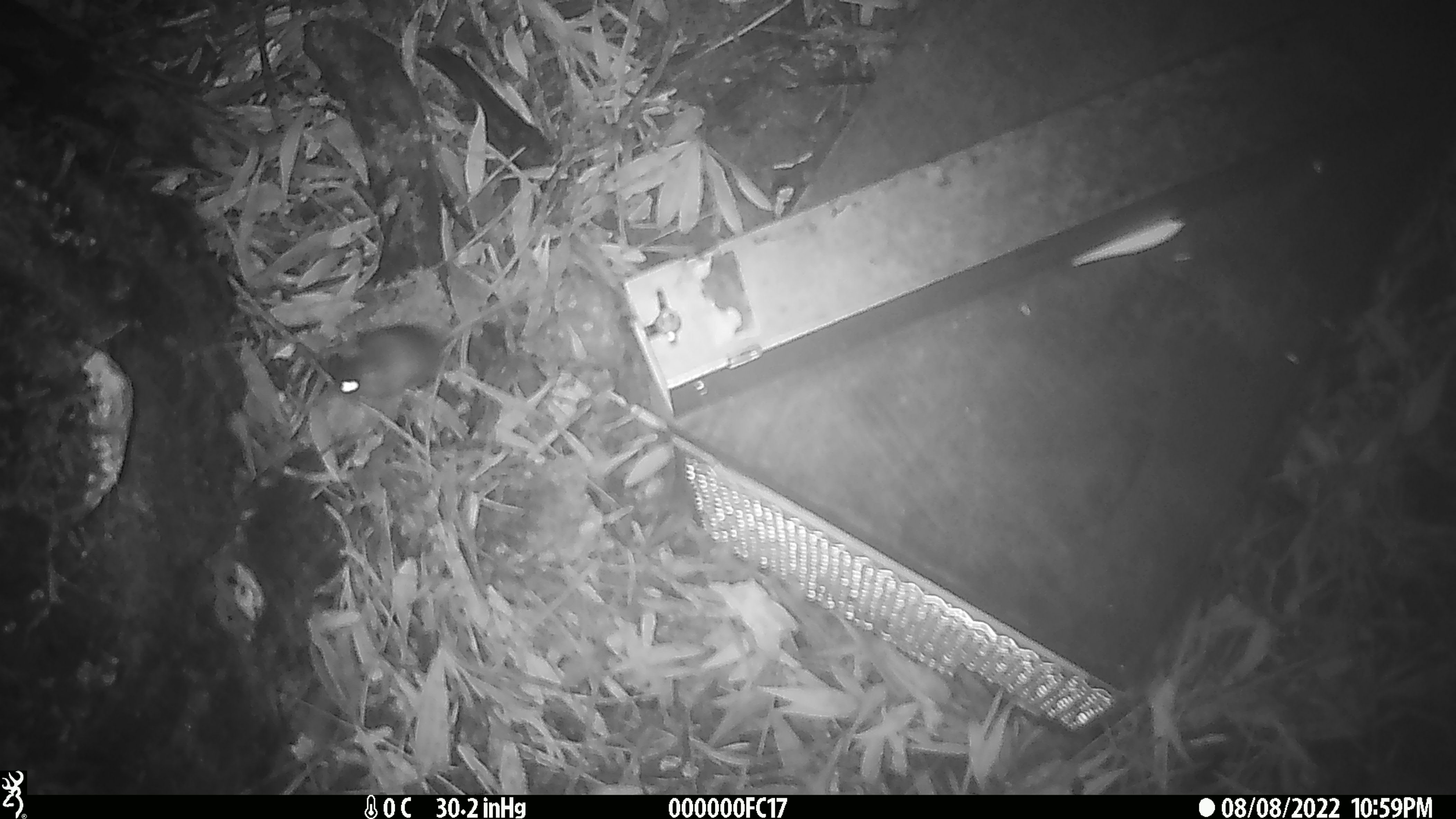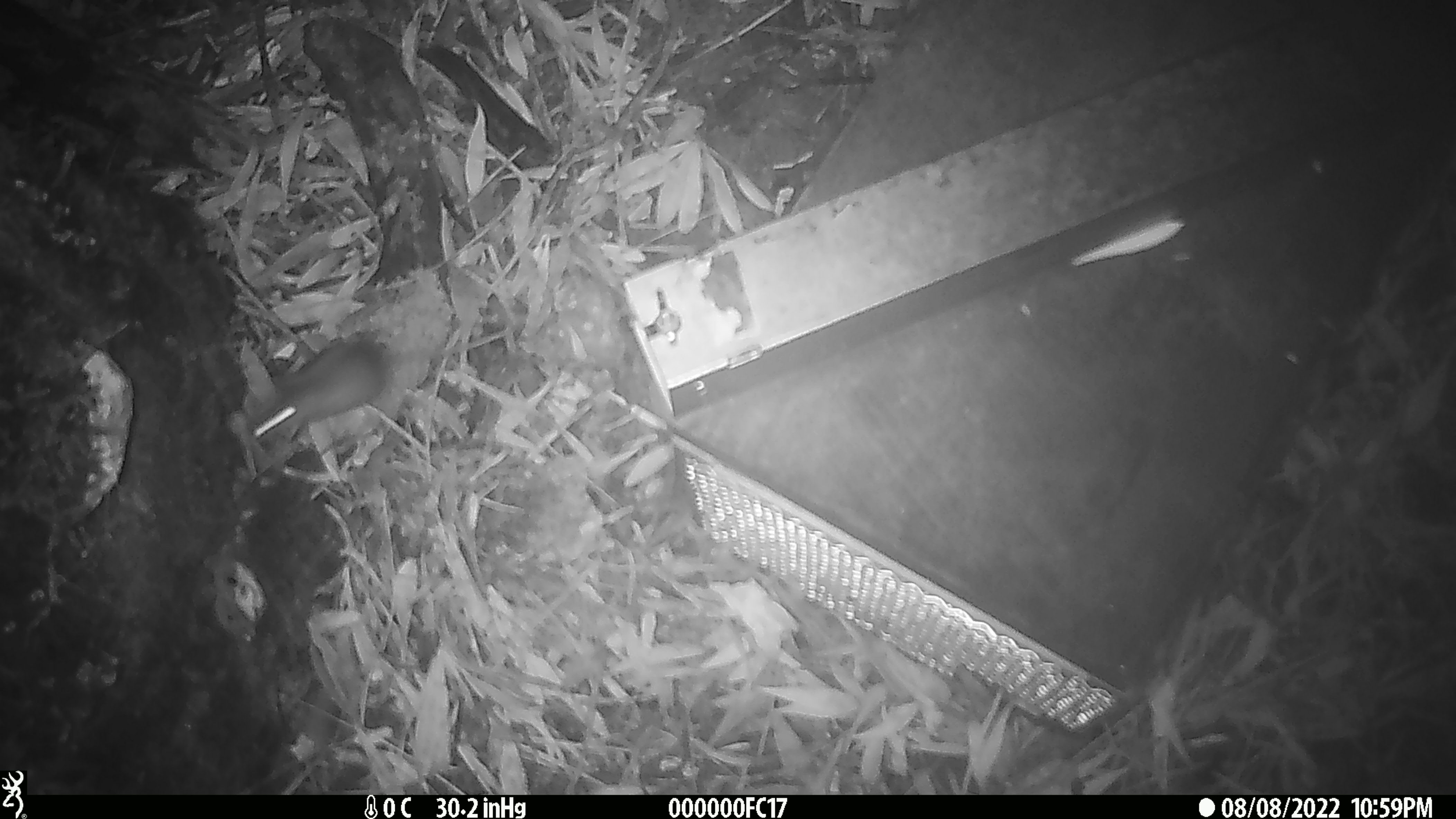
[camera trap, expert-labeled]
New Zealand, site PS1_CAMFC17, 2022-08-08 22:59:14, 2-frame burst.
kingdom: Animalia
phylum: Chordata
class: Mammalia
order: Rodentia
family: Muridae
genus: Mus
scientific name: Mus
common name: mouse